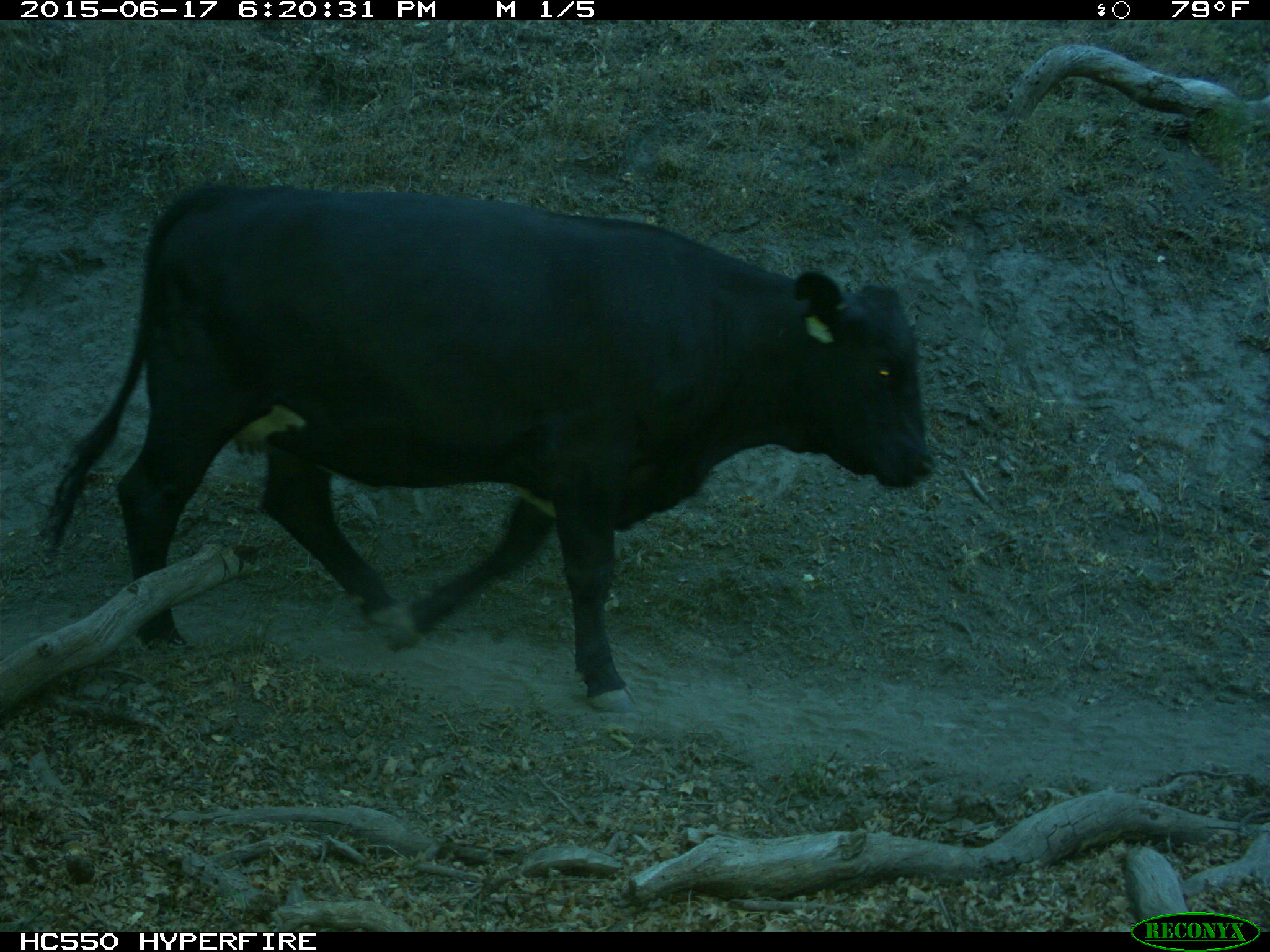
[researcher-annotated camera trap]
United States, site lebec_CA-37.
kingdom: Animalia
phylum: Chordata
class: Mammalia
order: Artiodactyla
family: Bovidae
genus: Bos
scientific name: Bos taurus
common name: domestic cow